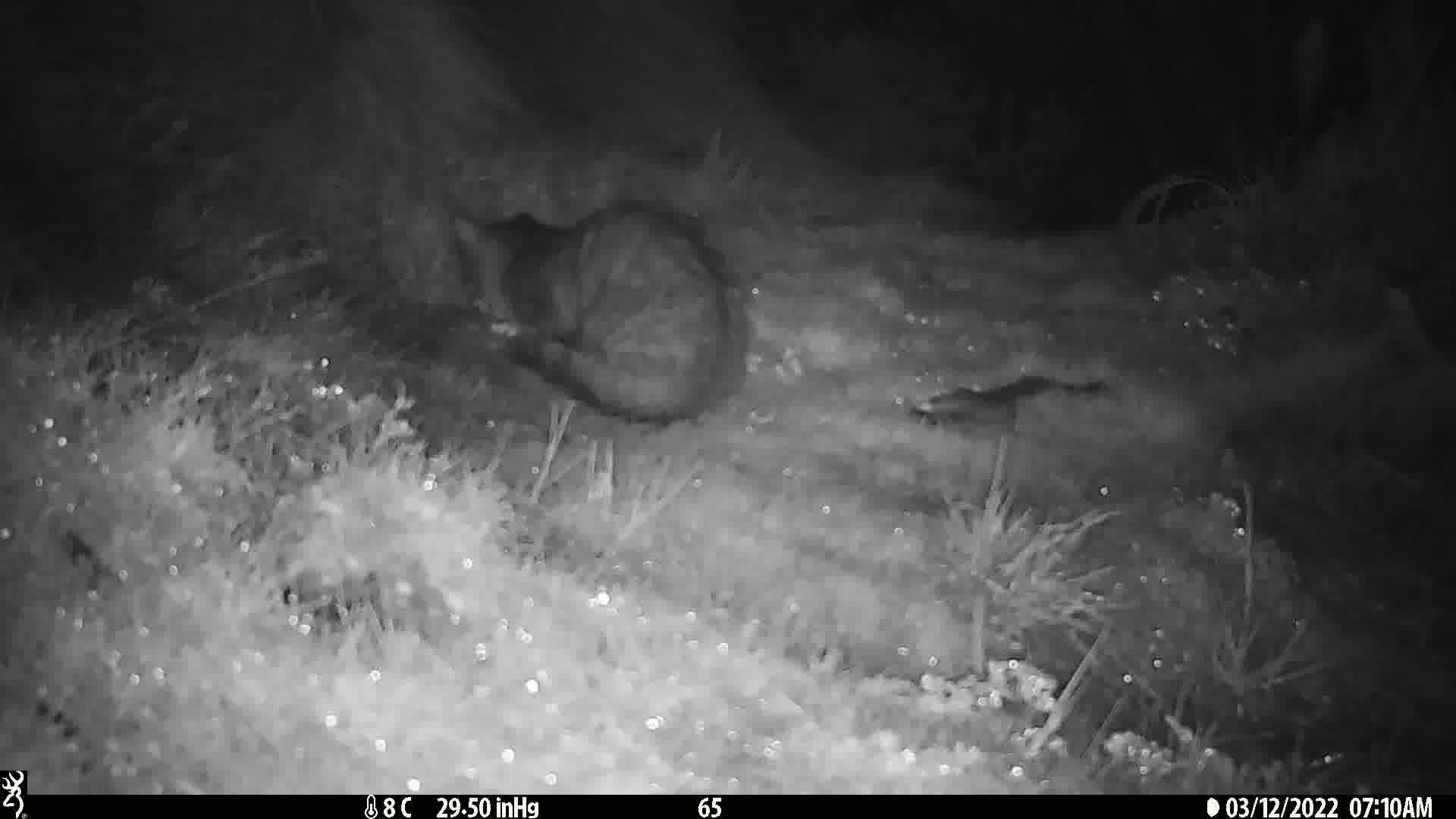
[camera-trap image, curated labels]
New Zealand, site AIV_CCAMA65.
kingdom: Animalia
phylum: Chordata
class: Mammalia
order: Carnivora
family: Felidae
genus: Felis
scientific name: Felis catus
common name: domestic cat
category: cat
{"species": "cat (domestic cat) (Felis catus)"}